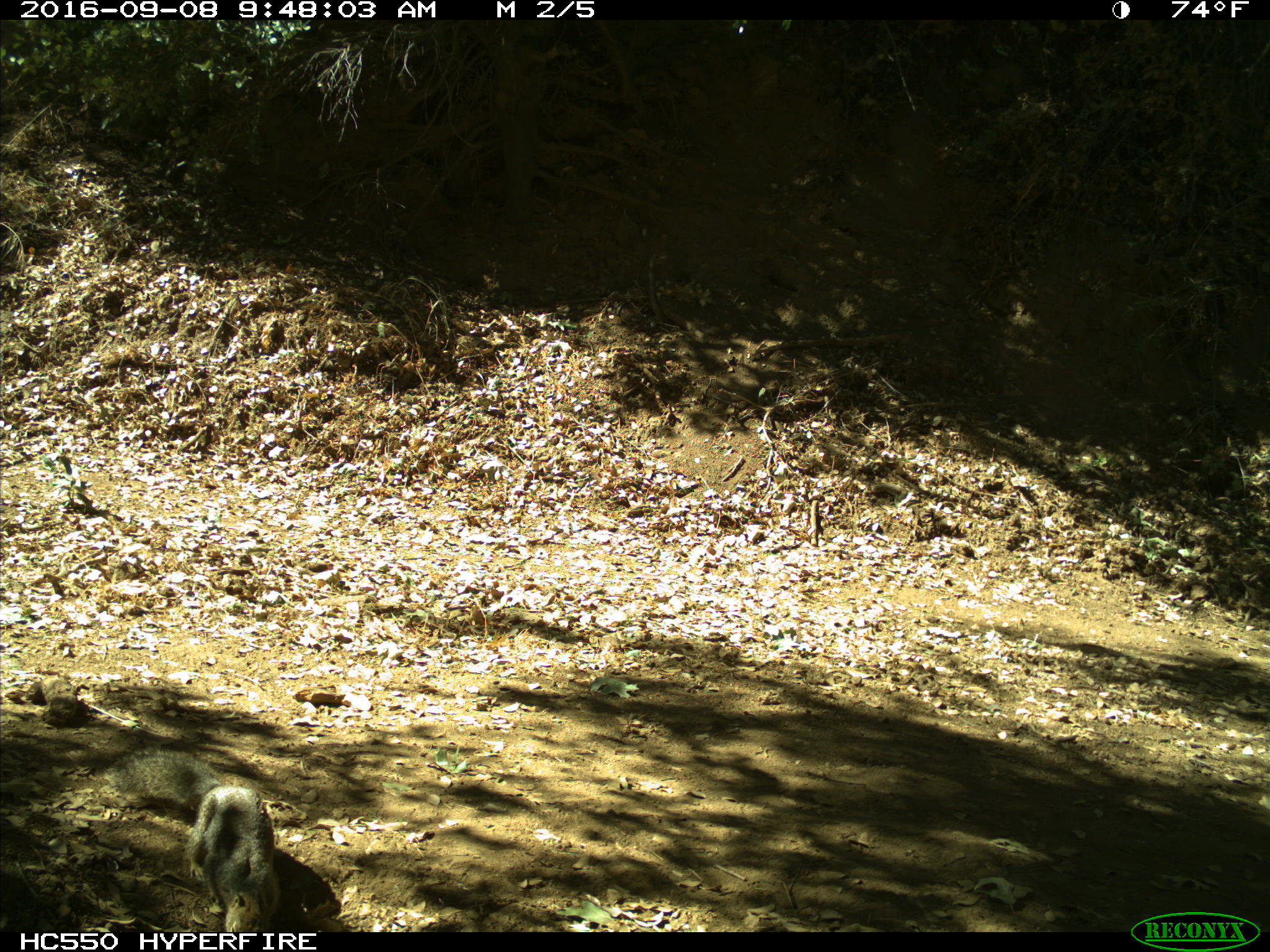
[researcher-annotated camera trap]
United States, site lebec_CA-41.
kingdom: Animalia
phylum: Chordata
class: Mammalia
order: Rodentia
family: Sciuridae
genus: Otospermophilus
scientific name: Otospermophilus beecheyi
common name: california ground squirrel